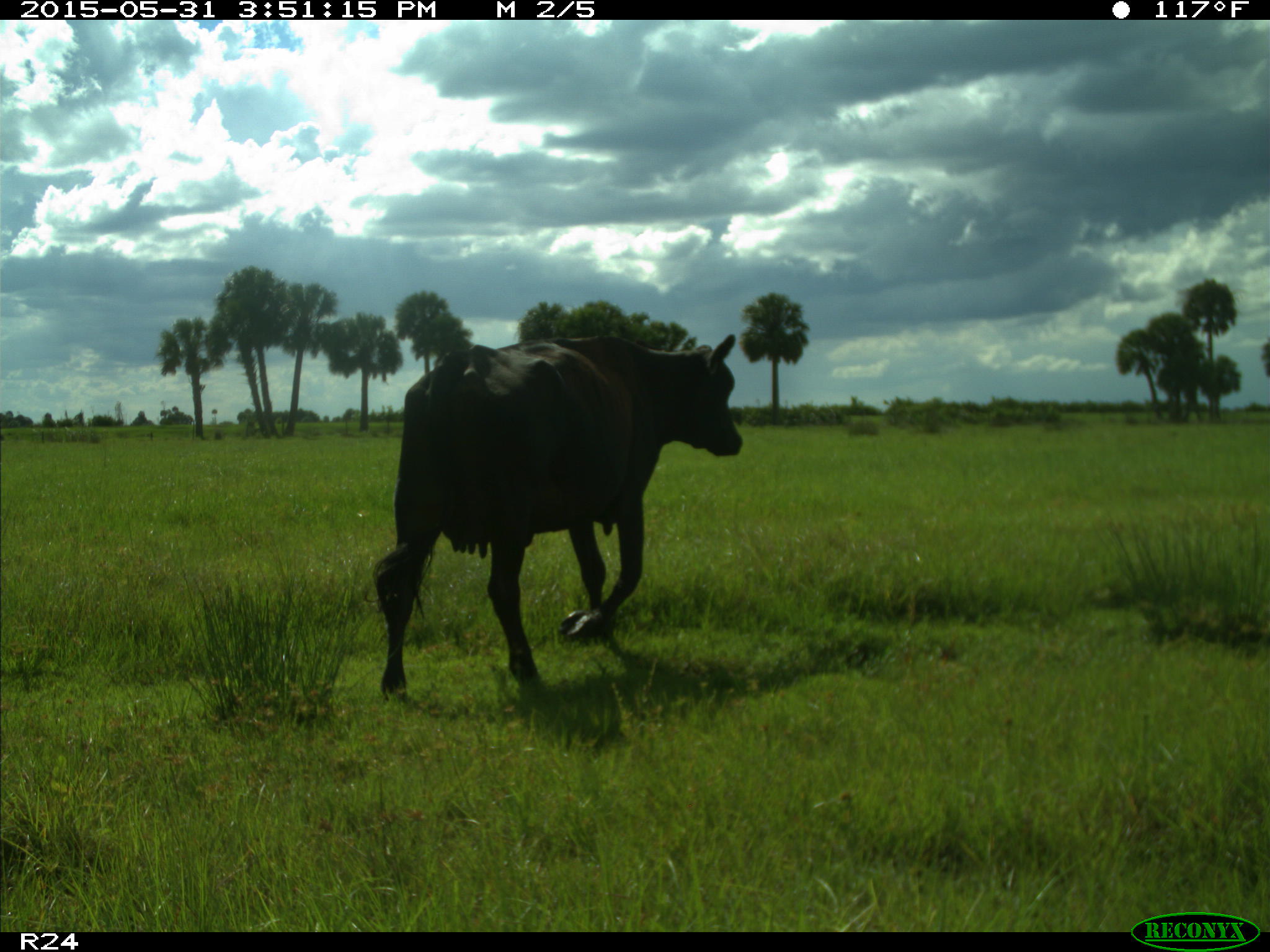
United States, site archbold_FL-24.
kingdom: Animalia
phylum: Chordata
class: Mammalia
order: Artiodactyla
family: Bovidae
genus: Bos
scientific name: Bos taurus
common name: domestic cow